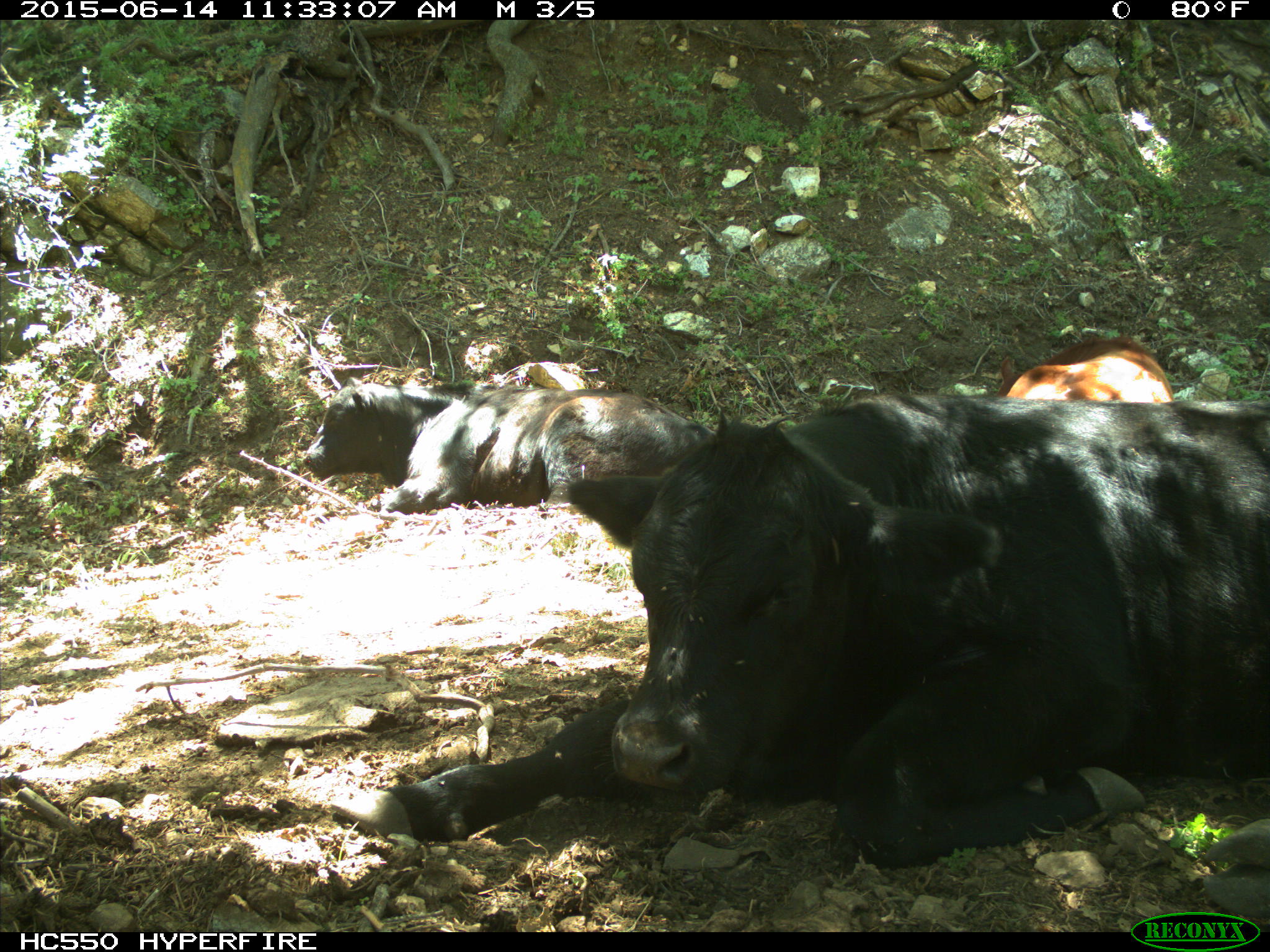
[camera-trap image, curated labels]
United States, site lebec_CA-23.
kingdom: Animalia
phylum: Chordata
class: Mammalia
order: Artiodactyla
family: Bovidae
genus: Bos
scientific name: Bos taurus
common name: domestic cow